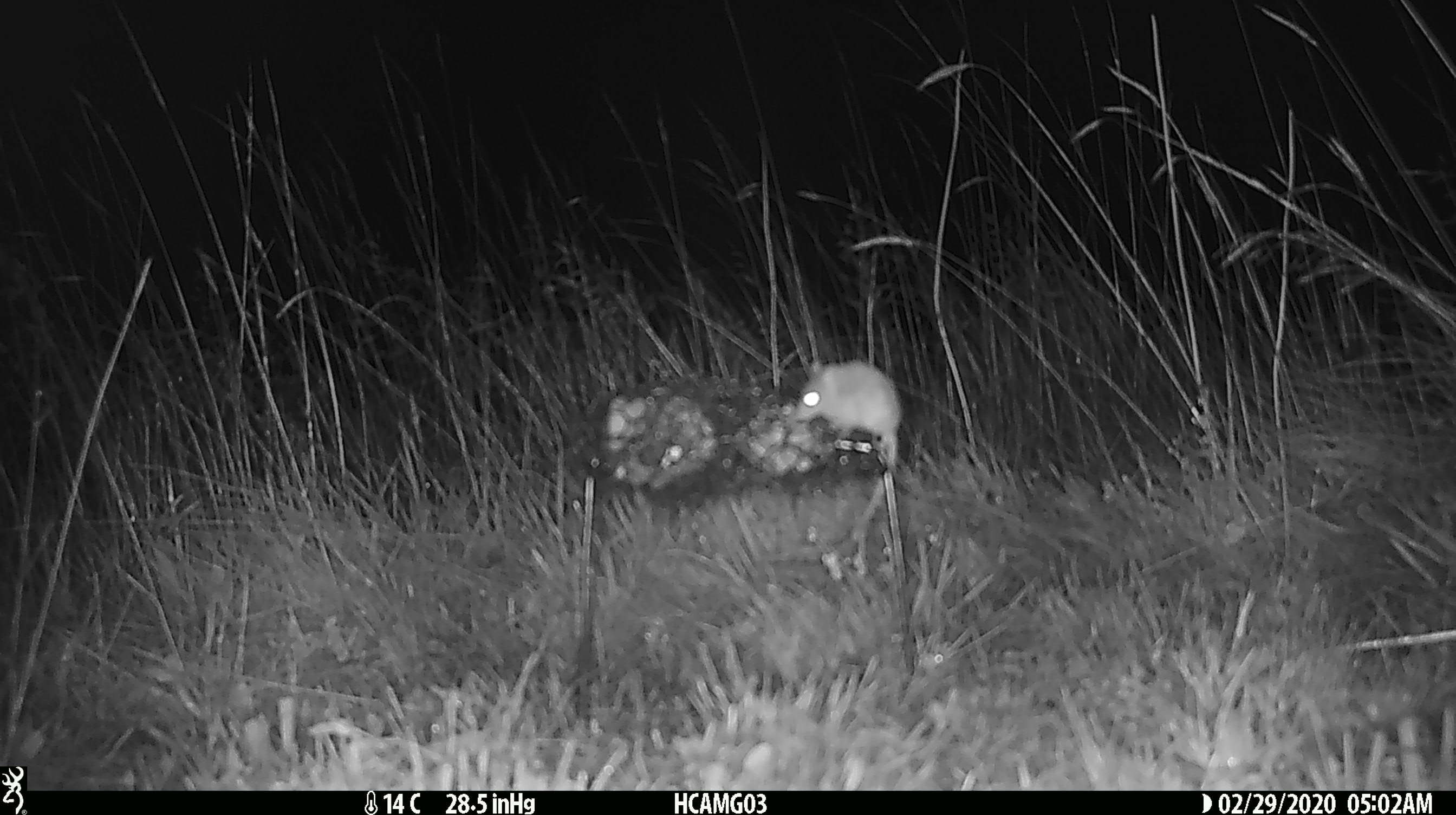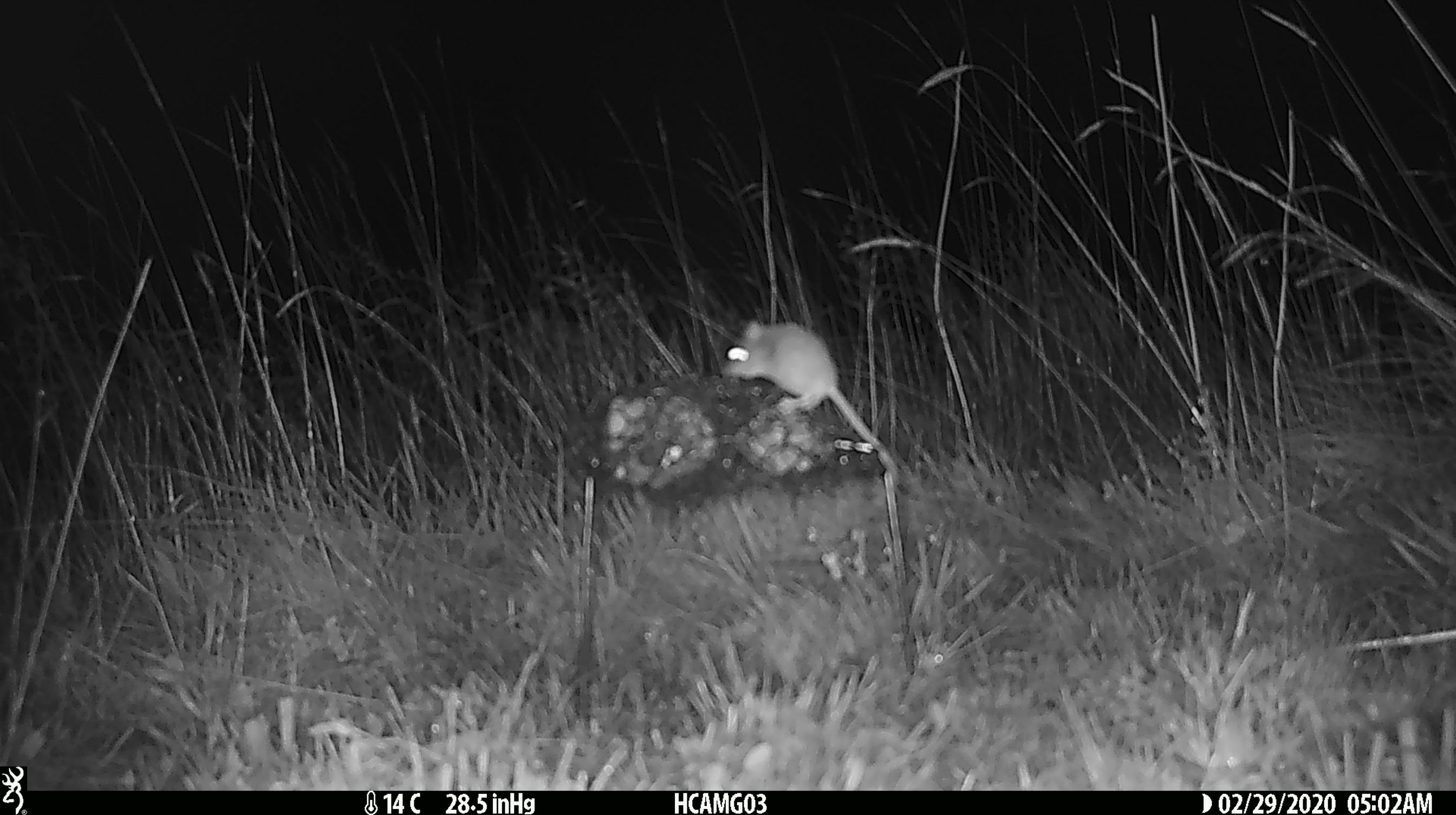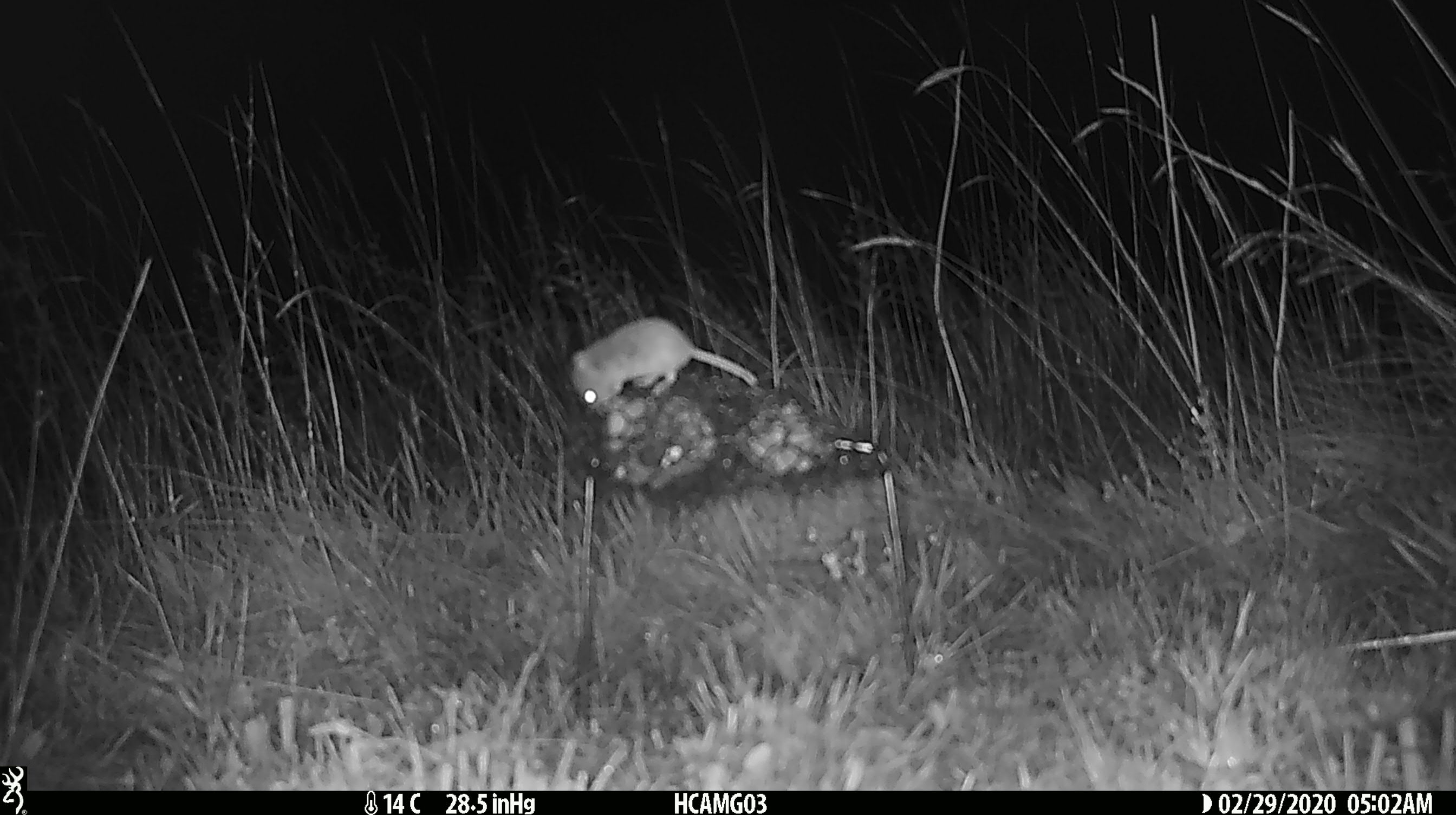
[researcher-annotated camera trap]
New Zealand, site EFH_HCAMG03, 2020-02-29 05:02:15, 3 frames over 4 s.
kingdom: Animalia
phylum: Chordata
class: Mammalia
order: Rodentia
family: Muridae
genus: Mus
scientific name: Mus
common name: mouse